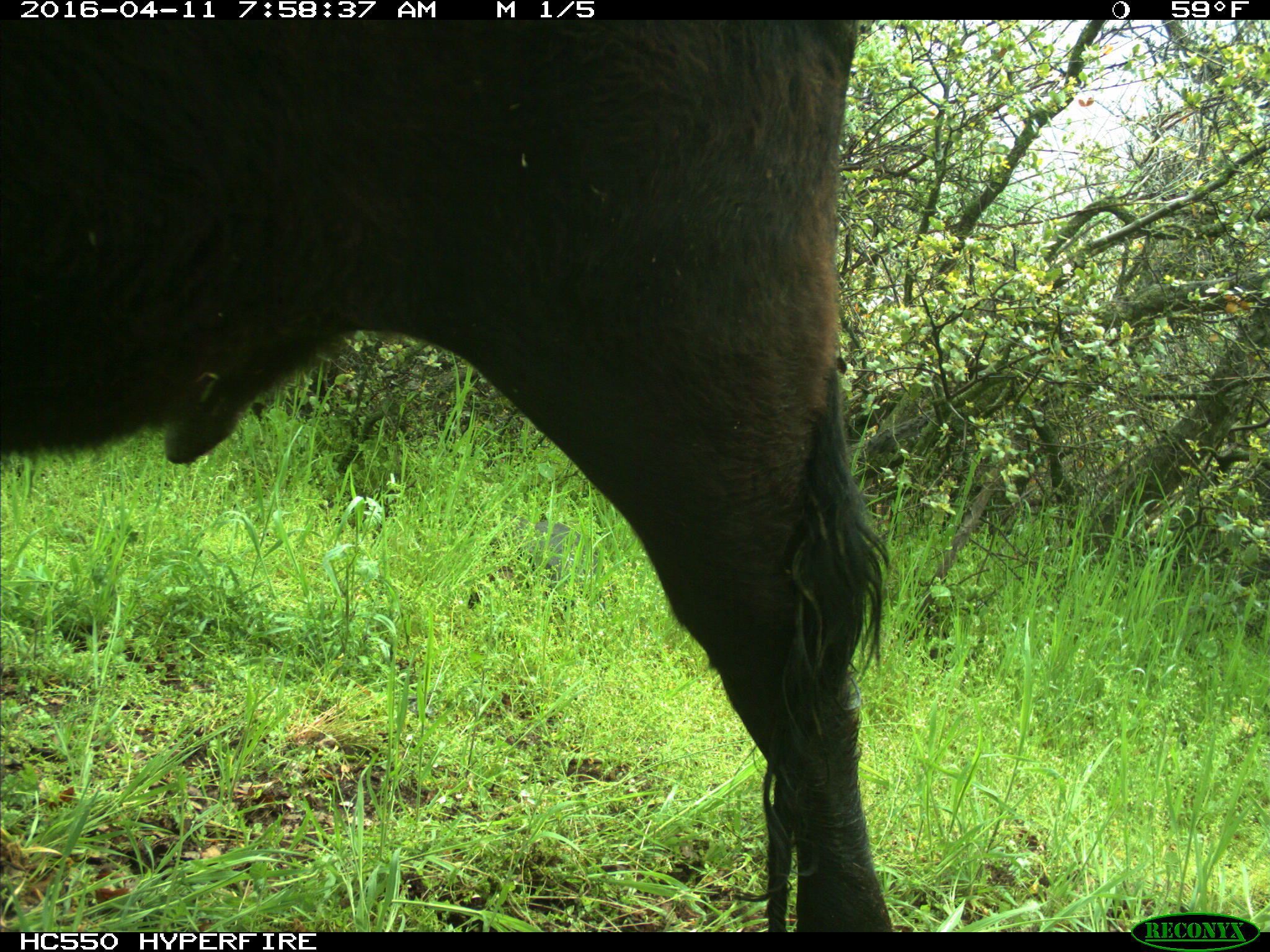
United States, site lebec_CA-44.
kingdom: Animalia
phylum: Chordata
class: Mammalia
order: Artiodactyla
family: Bovidae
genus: Bos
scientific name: Bos taurus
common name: domestic cow